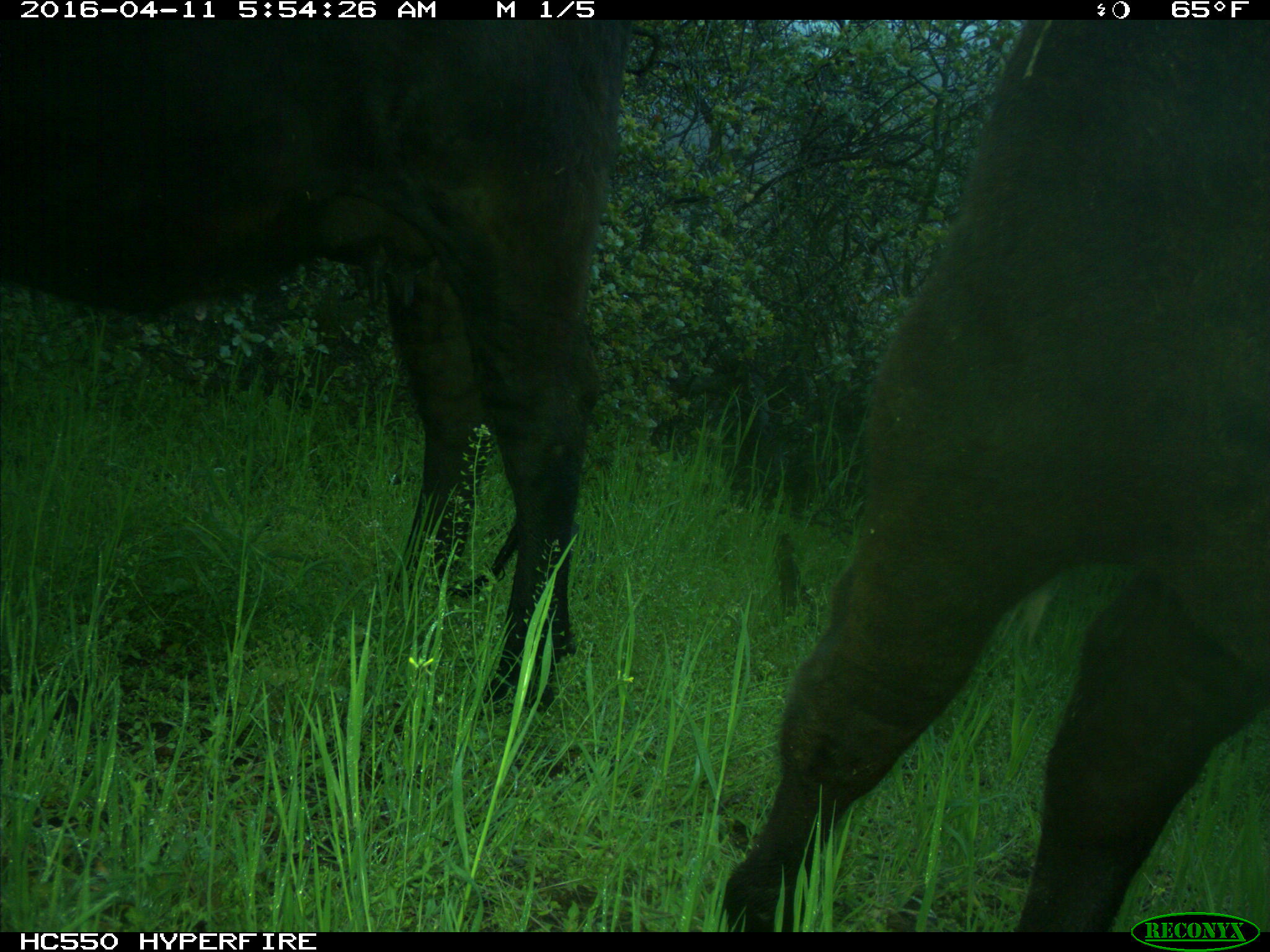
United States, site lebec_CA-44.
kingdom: Animalia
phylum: Chordata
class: Mammalia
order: Artiodactyla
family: Bovidae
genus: Bos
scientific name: Bos taurus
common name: domestic cow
Bos taurus (domestic cow).